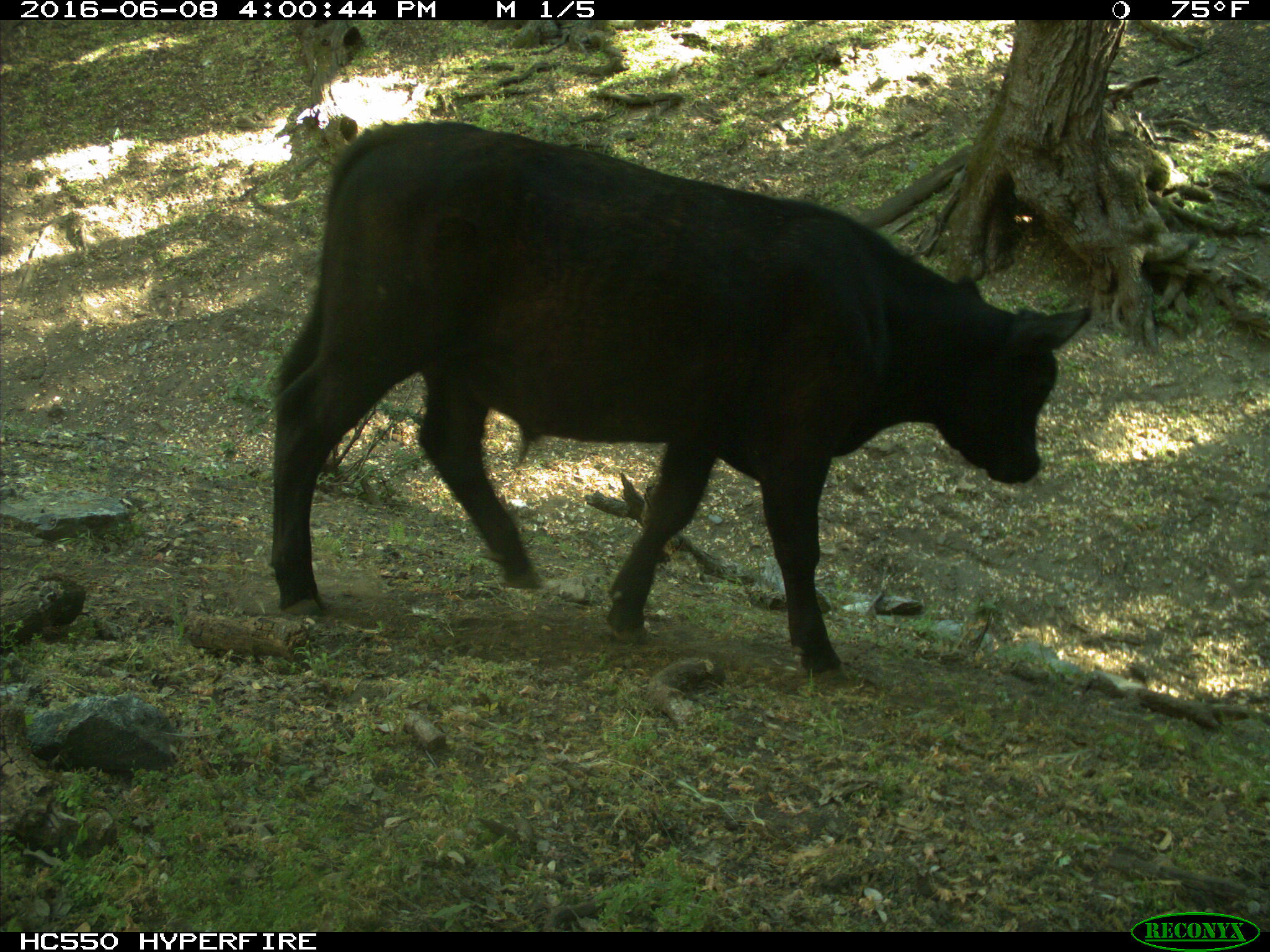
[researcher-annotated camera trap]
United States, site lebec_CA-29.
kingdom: Animalia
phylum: Chordata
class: Mammalia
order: Artiodactyla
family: Bovidae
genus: Bos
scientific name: Bos taurus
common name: domestic cow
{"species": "Bos taurus (domestic cow)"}